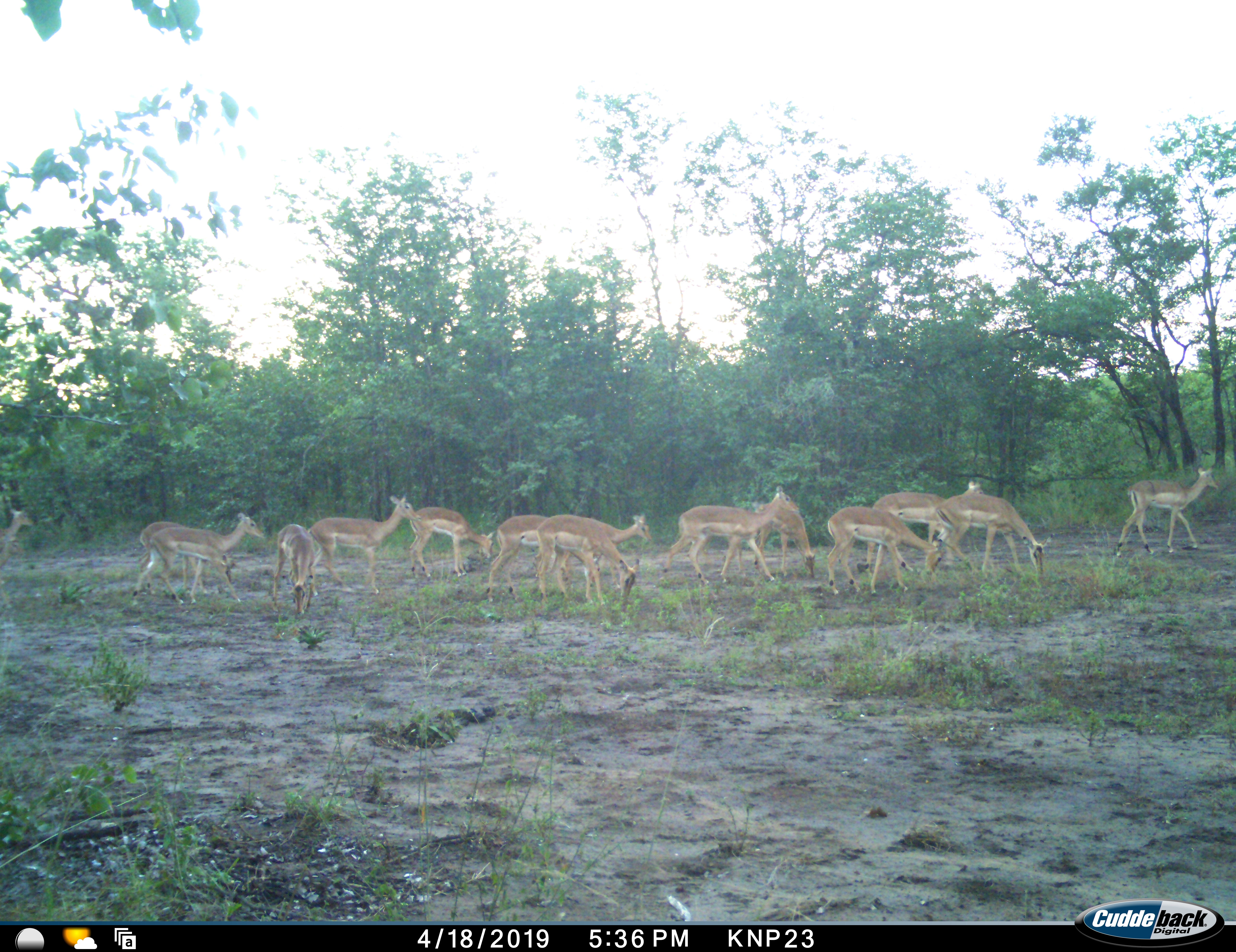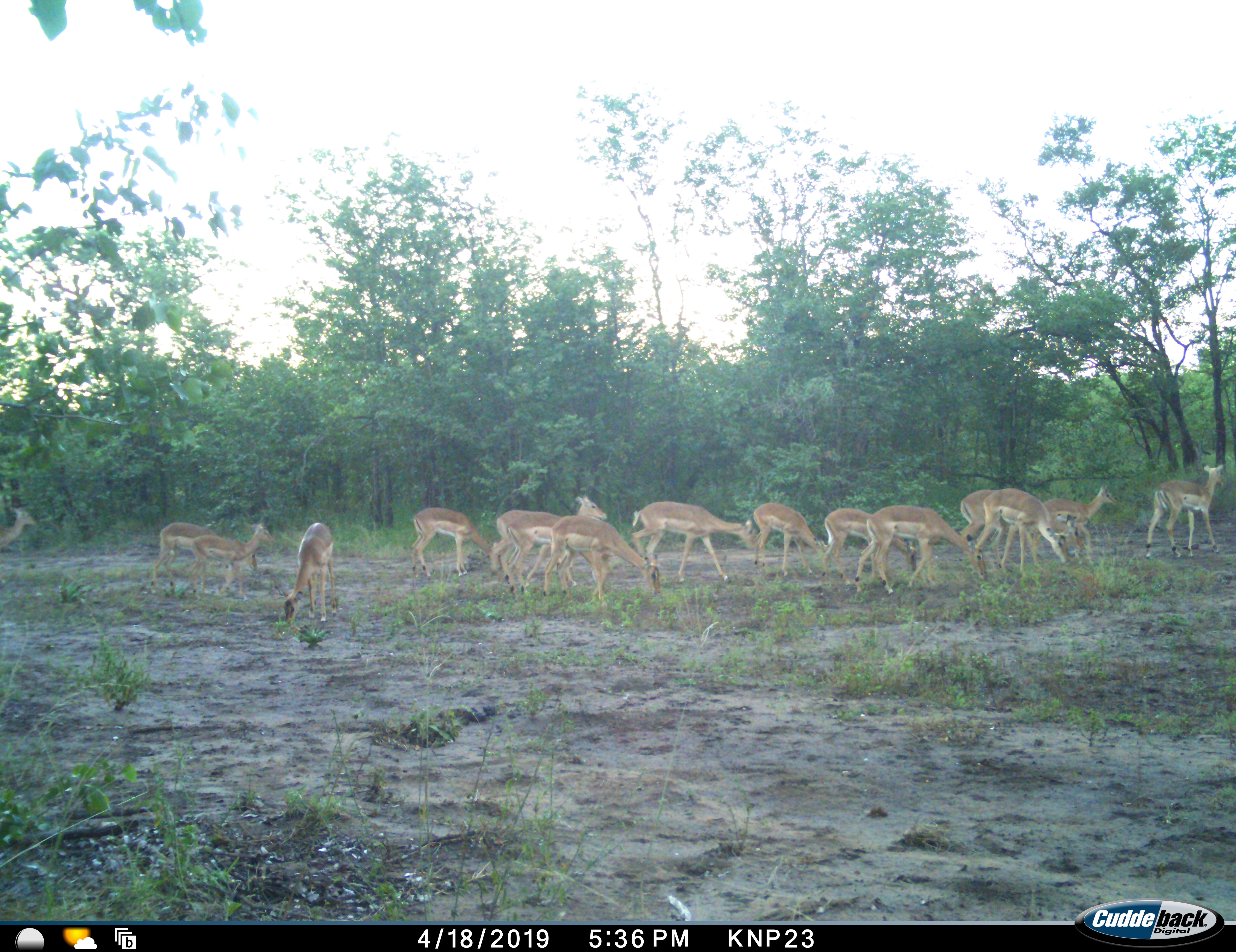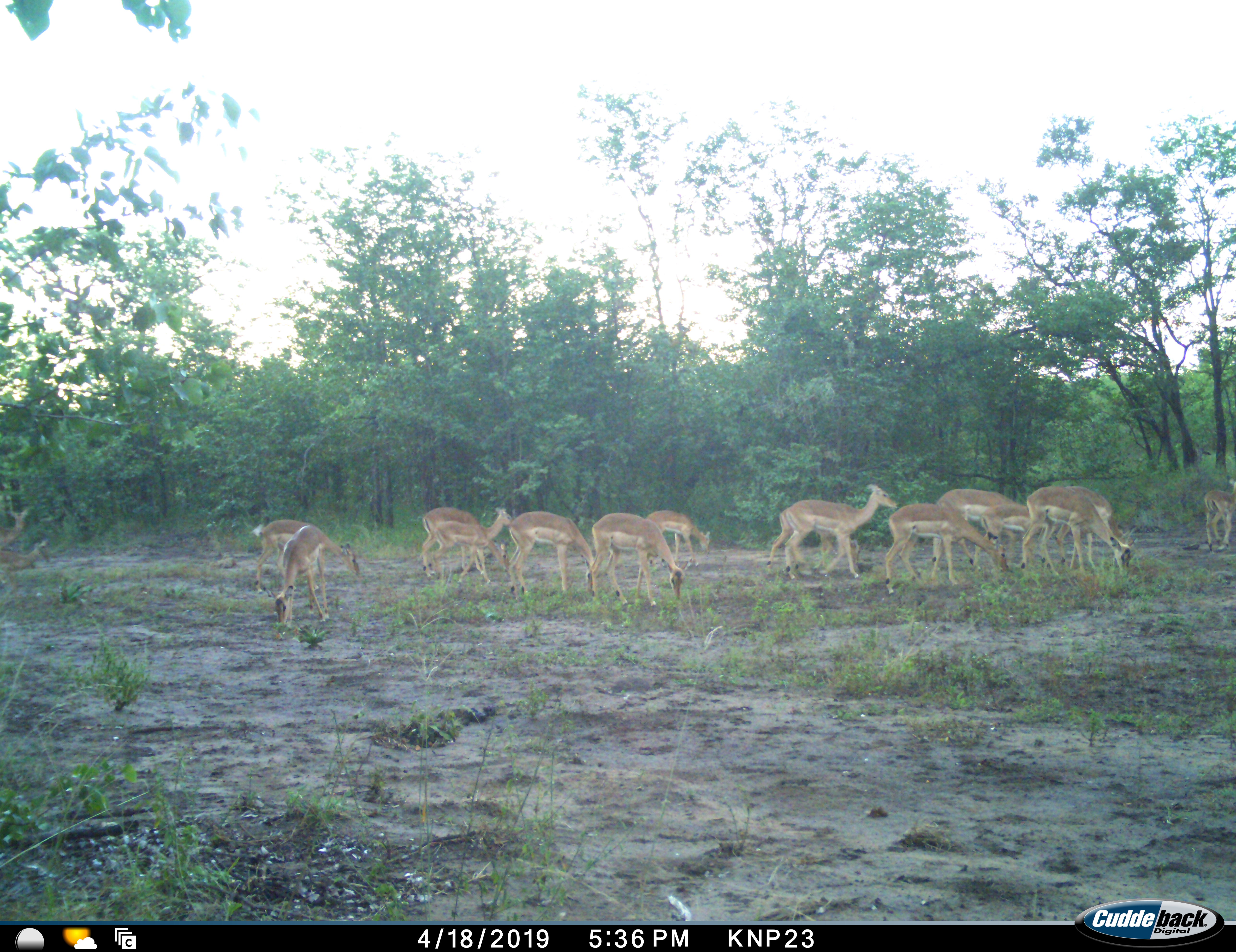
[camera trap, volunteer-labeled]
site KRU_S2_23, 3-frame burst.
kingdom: Animalia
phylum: Chordata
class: Mammalia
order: Artiodactyla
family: Bovidae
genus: Aepyceros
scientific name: Aepyceros melampus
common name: impala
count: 11-50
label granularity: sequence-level